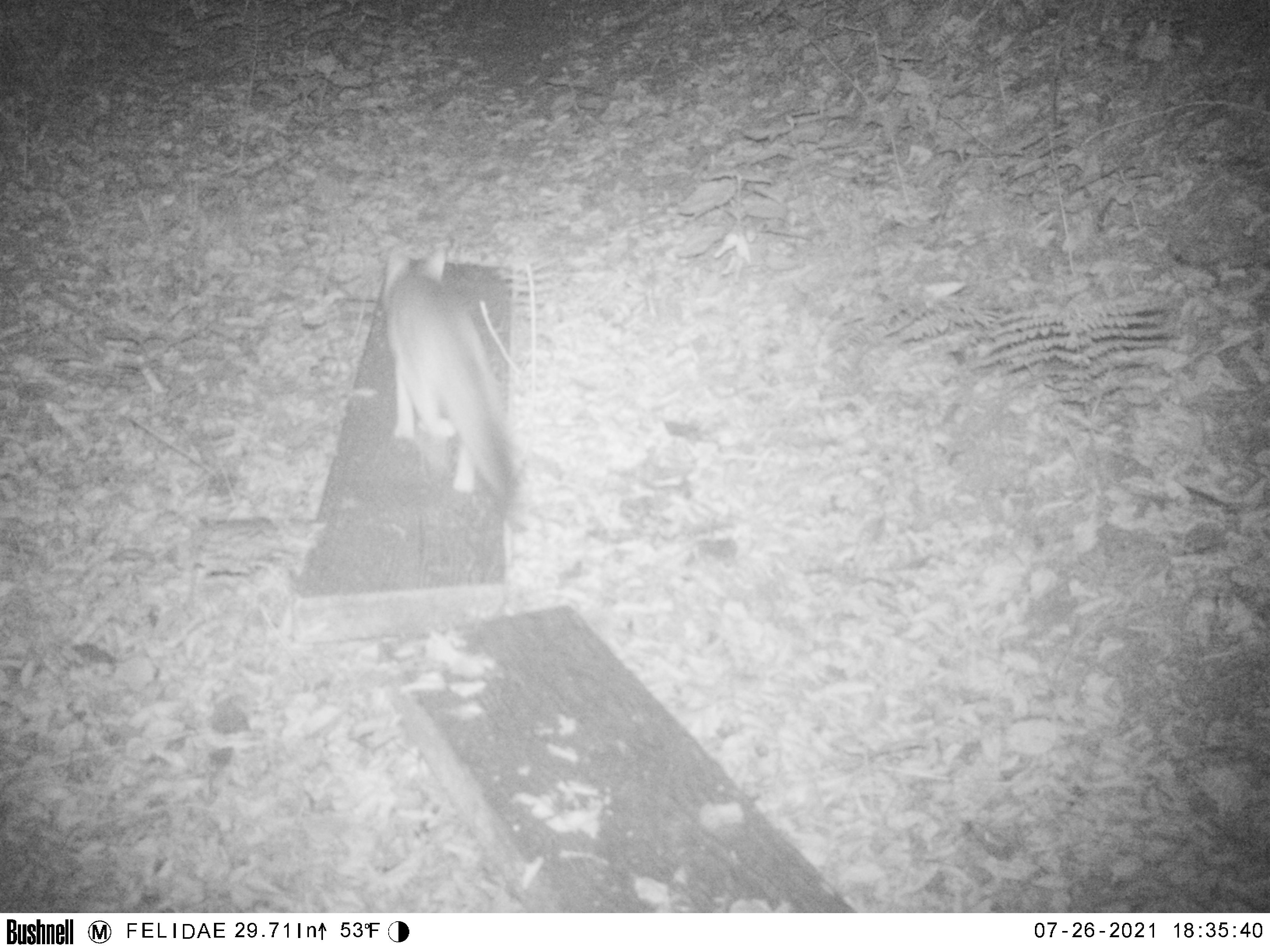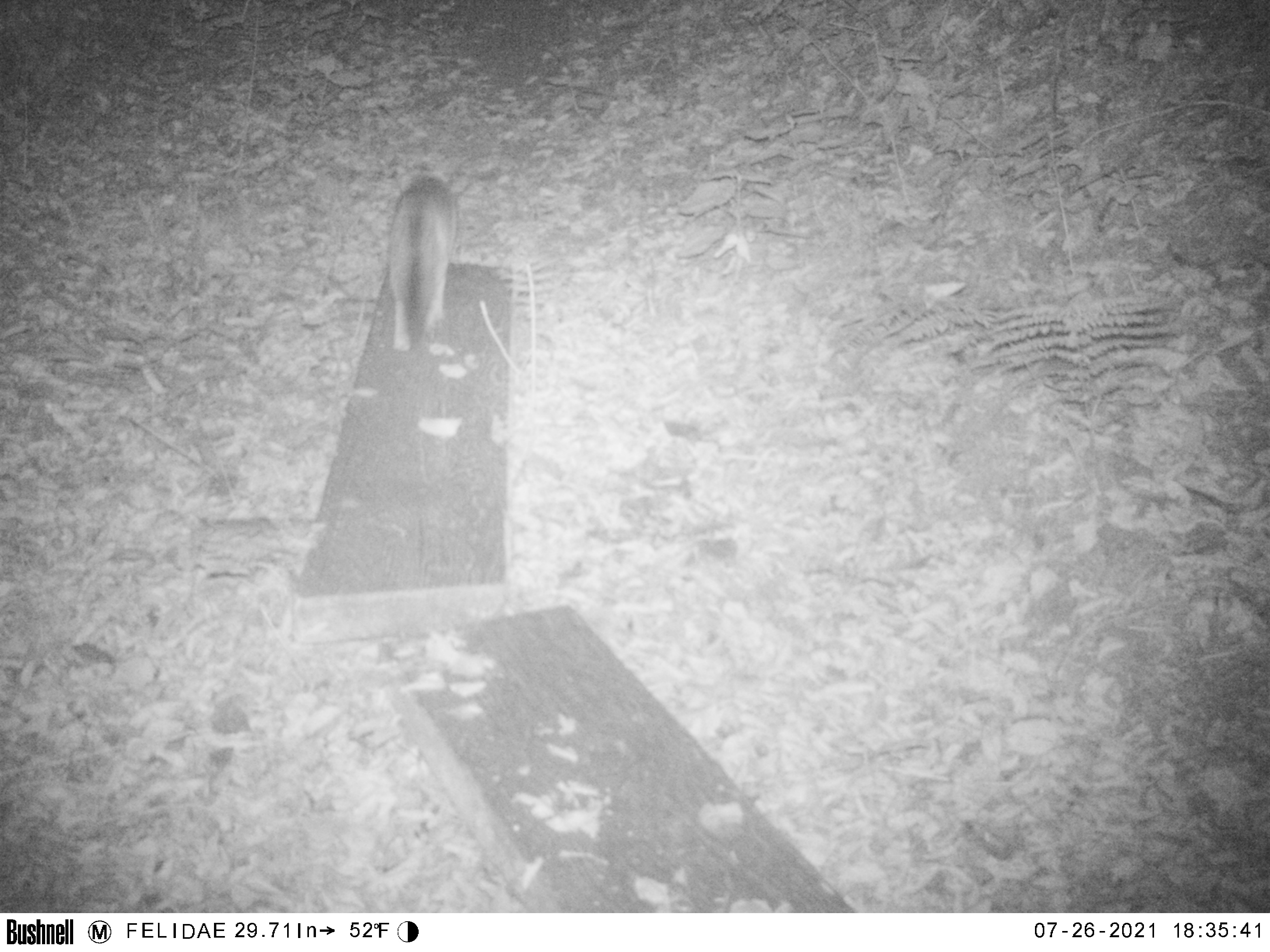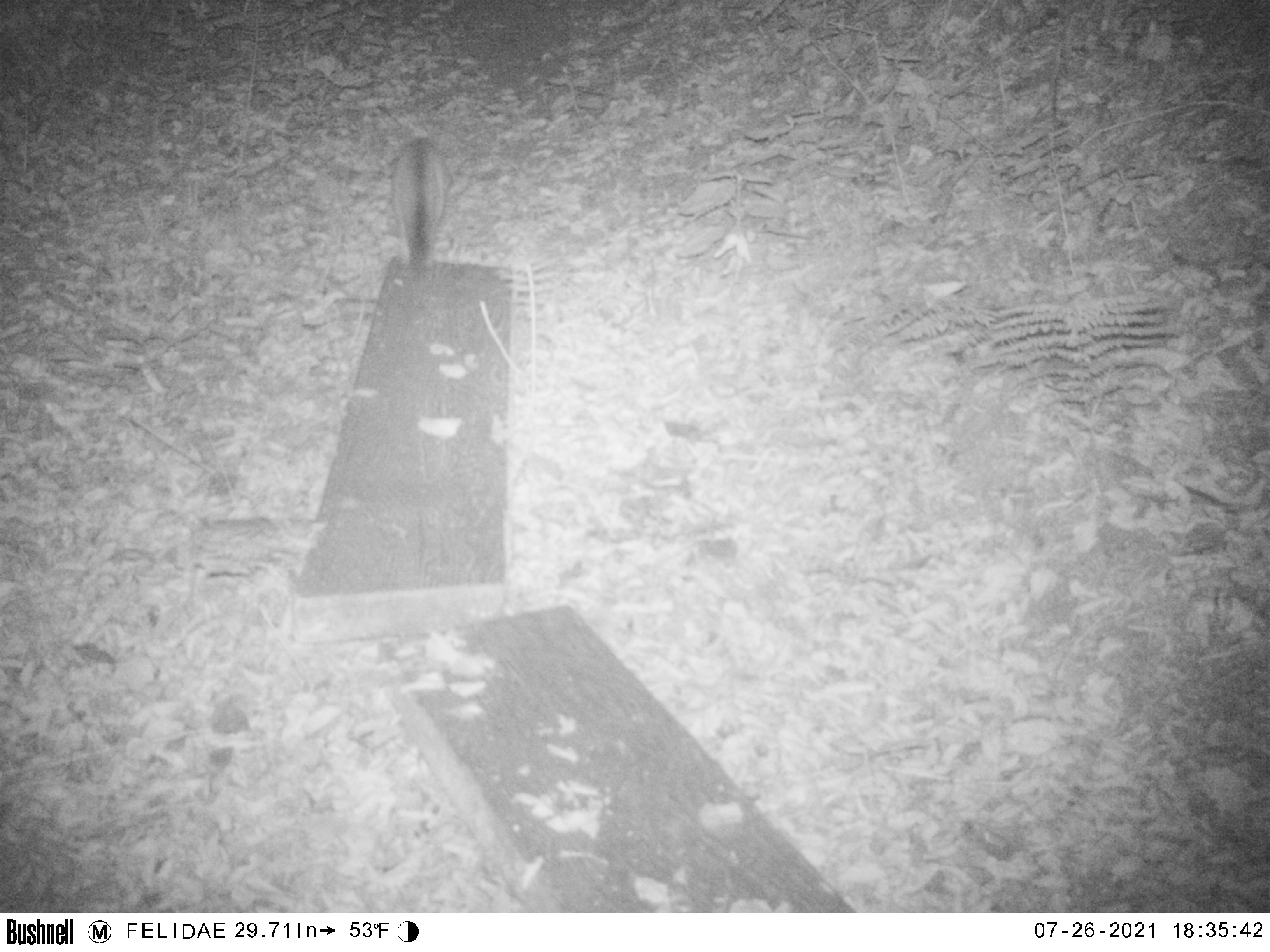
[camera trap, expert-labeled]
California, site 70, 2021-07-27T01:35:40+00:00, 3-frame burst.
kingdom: Animalia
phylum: Chordata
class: Mammalia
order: Carnivora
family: Canidae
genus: Urocyon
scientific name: Urocyon cinereoargenteus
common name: gray fox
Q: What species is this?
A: Gray fox (Urocyon cinereoargenteus).